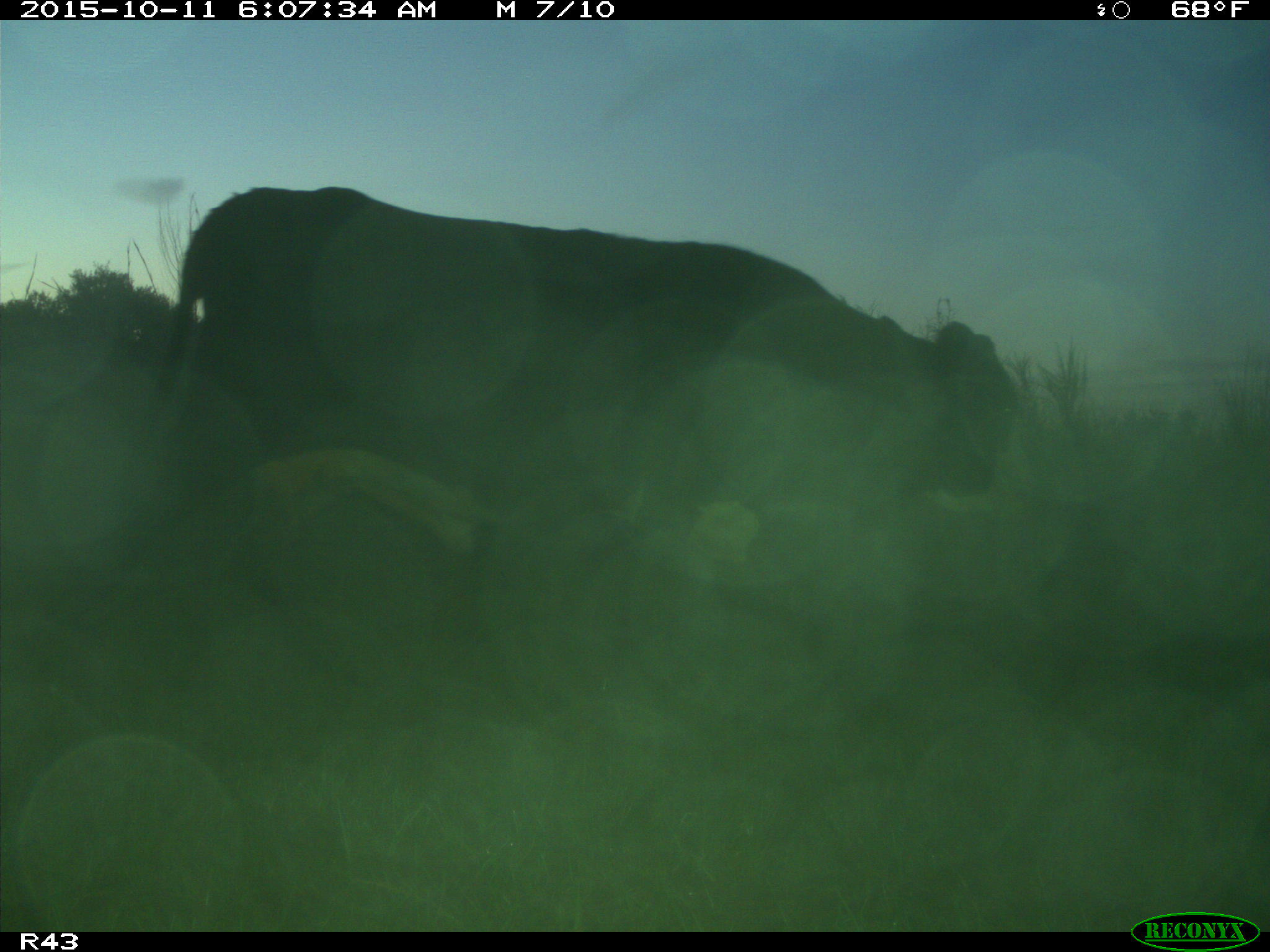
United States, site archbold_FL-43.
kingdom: Animalia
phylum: Chordata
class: Mammalia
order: Artiodactyla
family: Bovidae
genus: Bos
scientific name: Bos taurus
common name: domestic cow